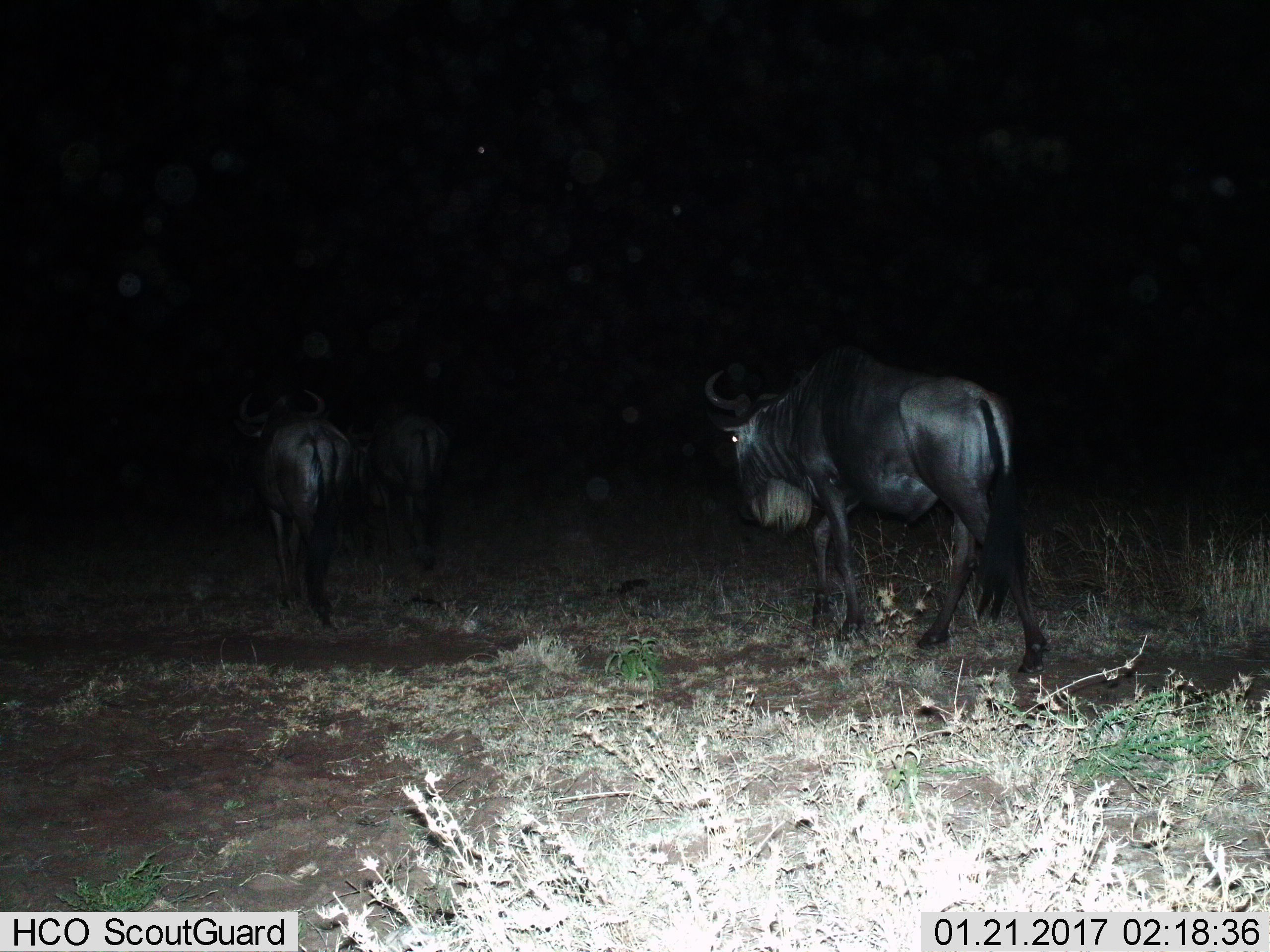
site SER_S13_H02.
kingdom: Animalia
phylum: Chordata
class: Mammalia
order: Artiodactyla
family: Bovidae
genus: Connochaetes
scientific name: Connochaetes taurinus taurinus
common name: blue wildebeest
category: wildebeestblue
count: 3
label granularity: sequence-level